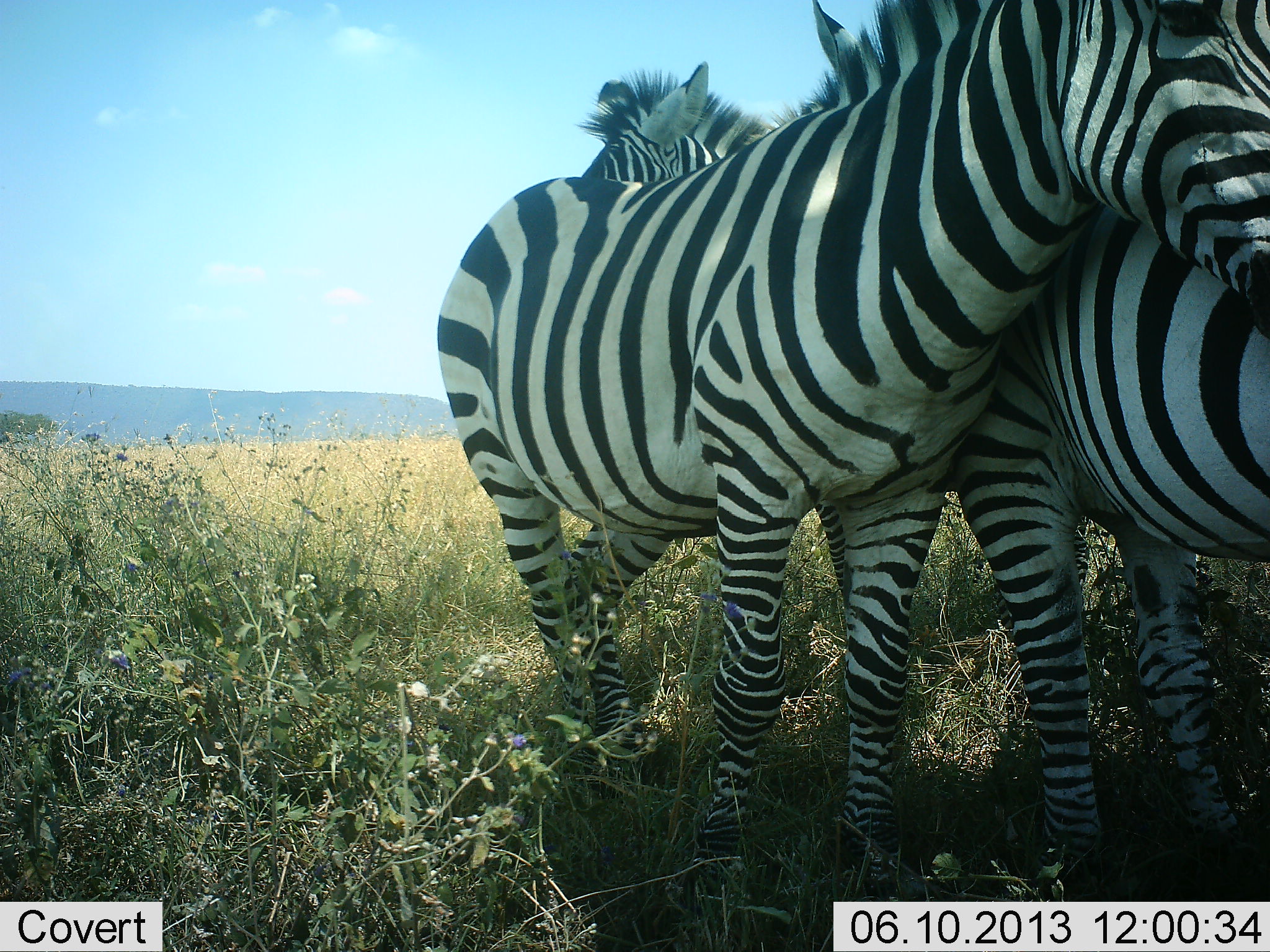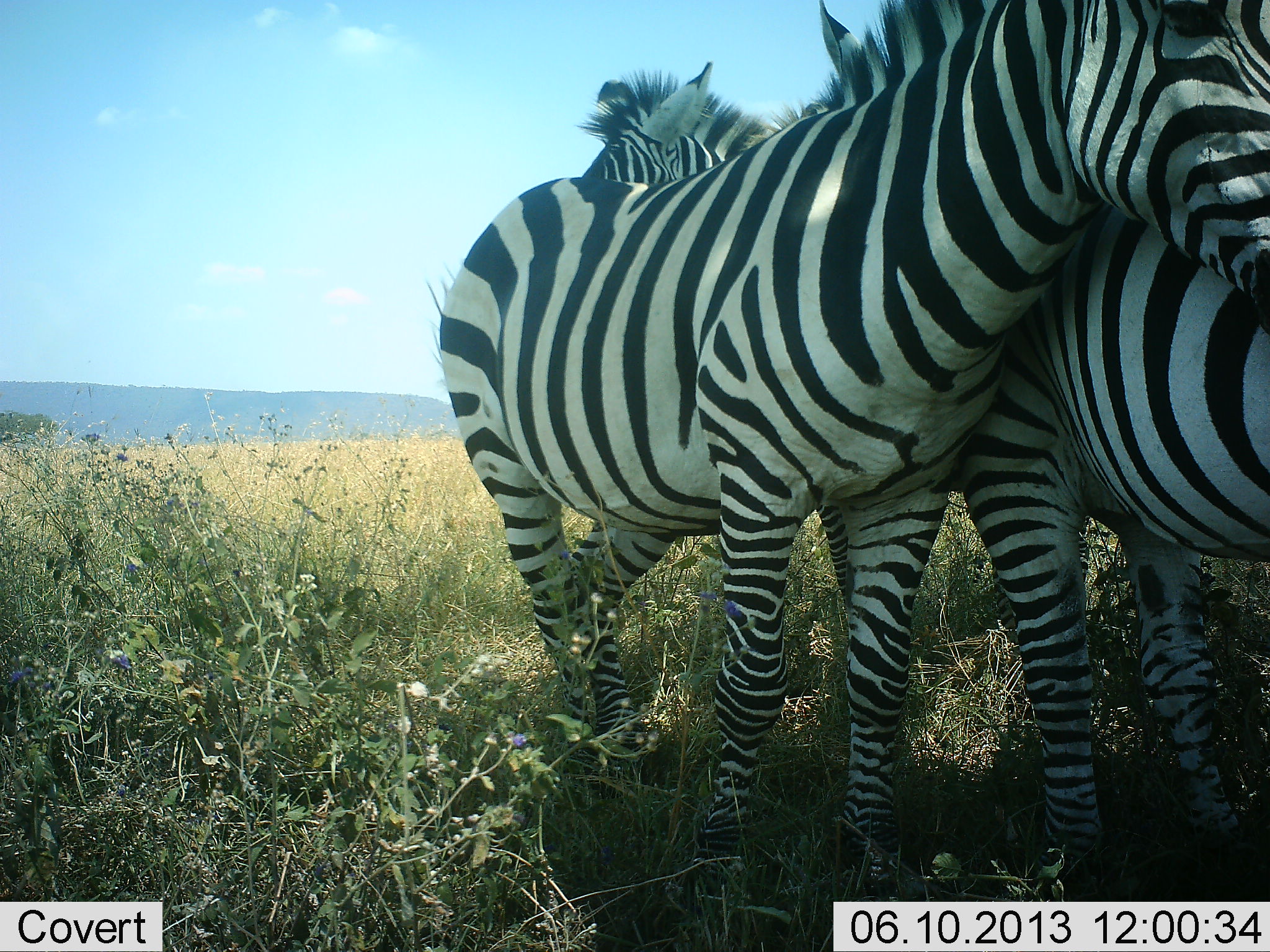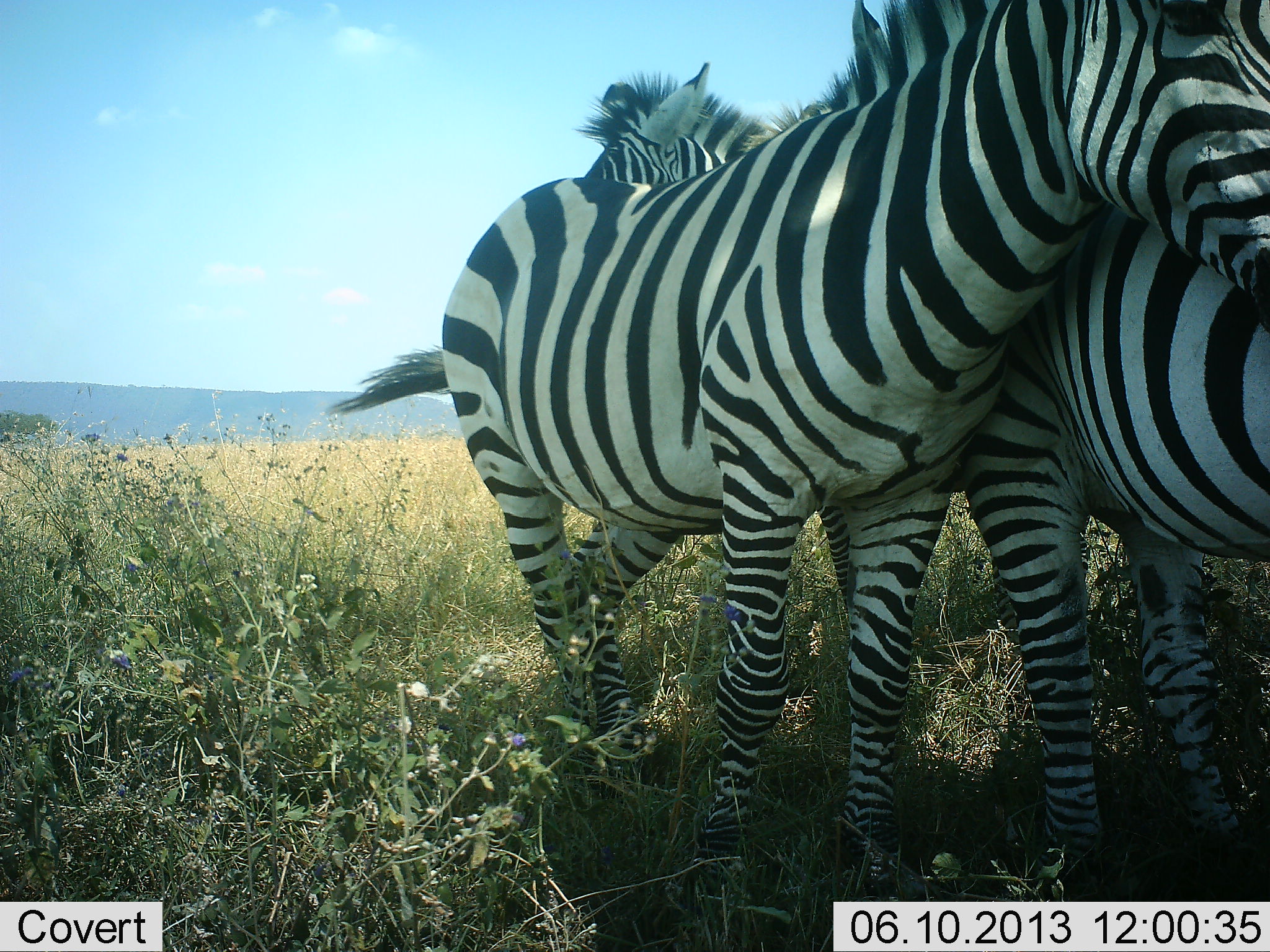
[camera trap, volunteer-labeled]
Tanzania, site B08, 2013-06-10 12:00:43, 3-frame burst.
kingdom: Animalia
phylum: Chordata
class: Mammalia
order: Perissodactyla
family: Equidae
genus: Equus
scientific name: Equus quagga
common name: plains zebra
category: zebra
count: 3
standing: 66%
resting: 12%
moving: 0%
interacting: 59%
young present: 0%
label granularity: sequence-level